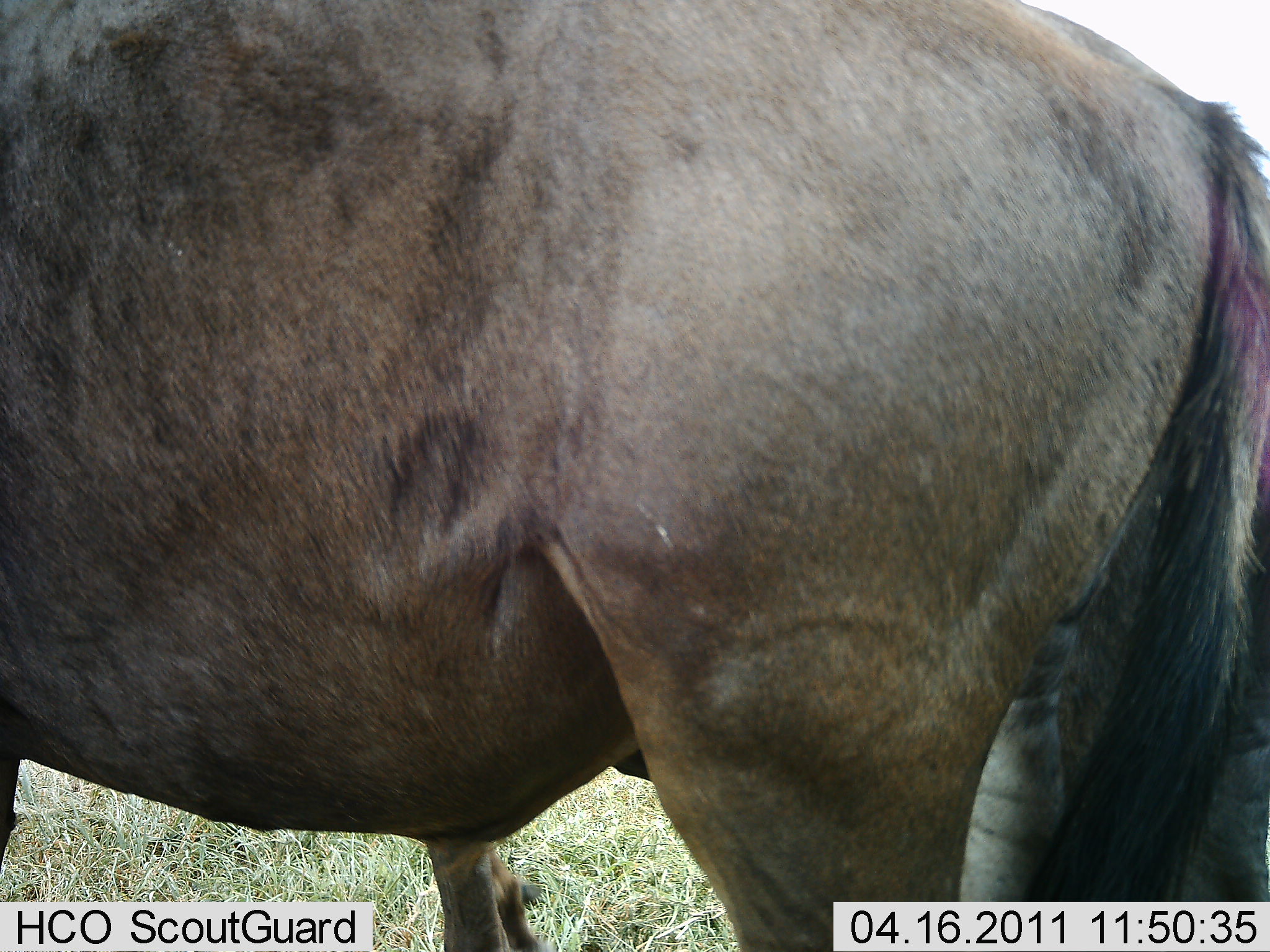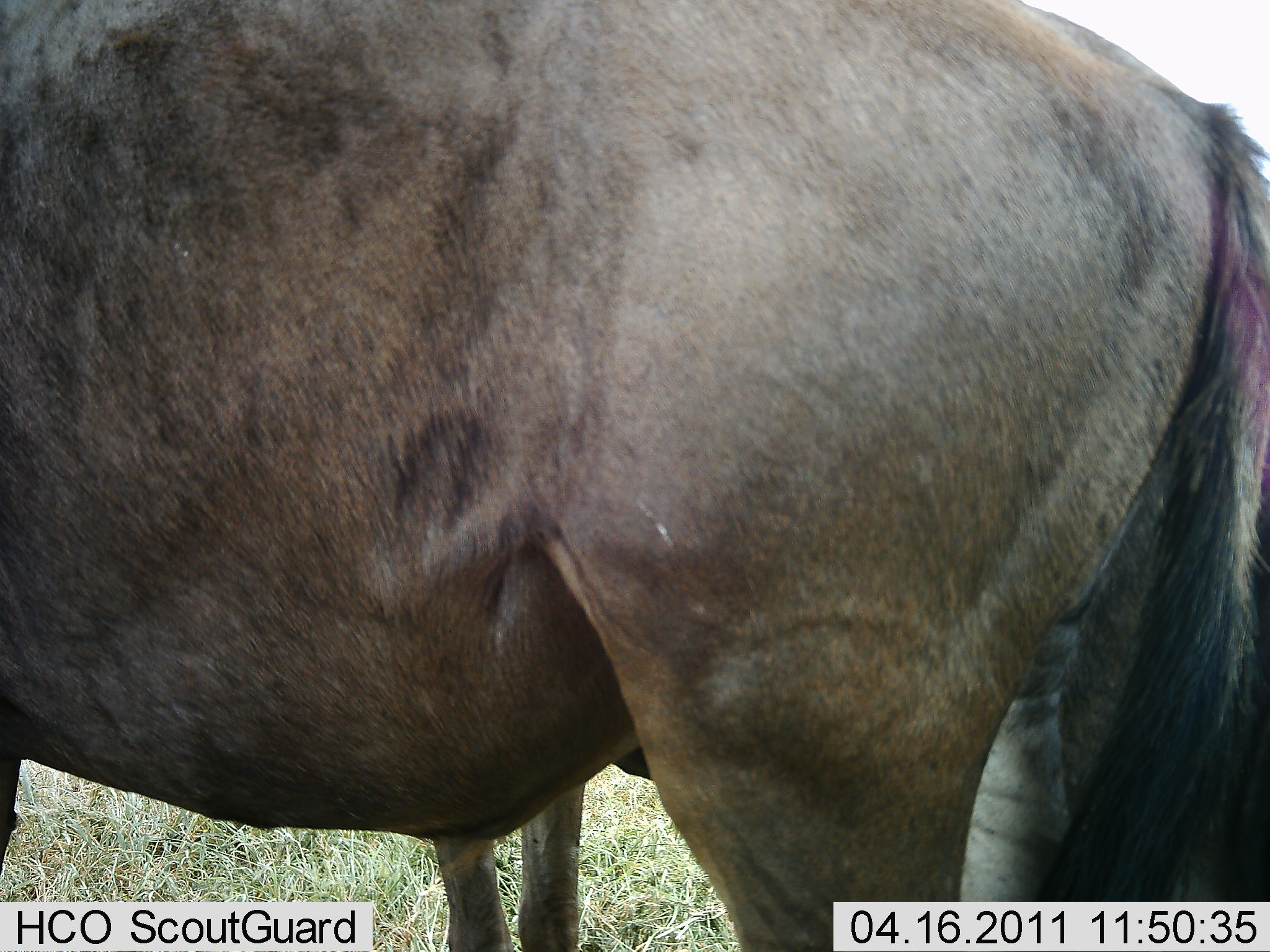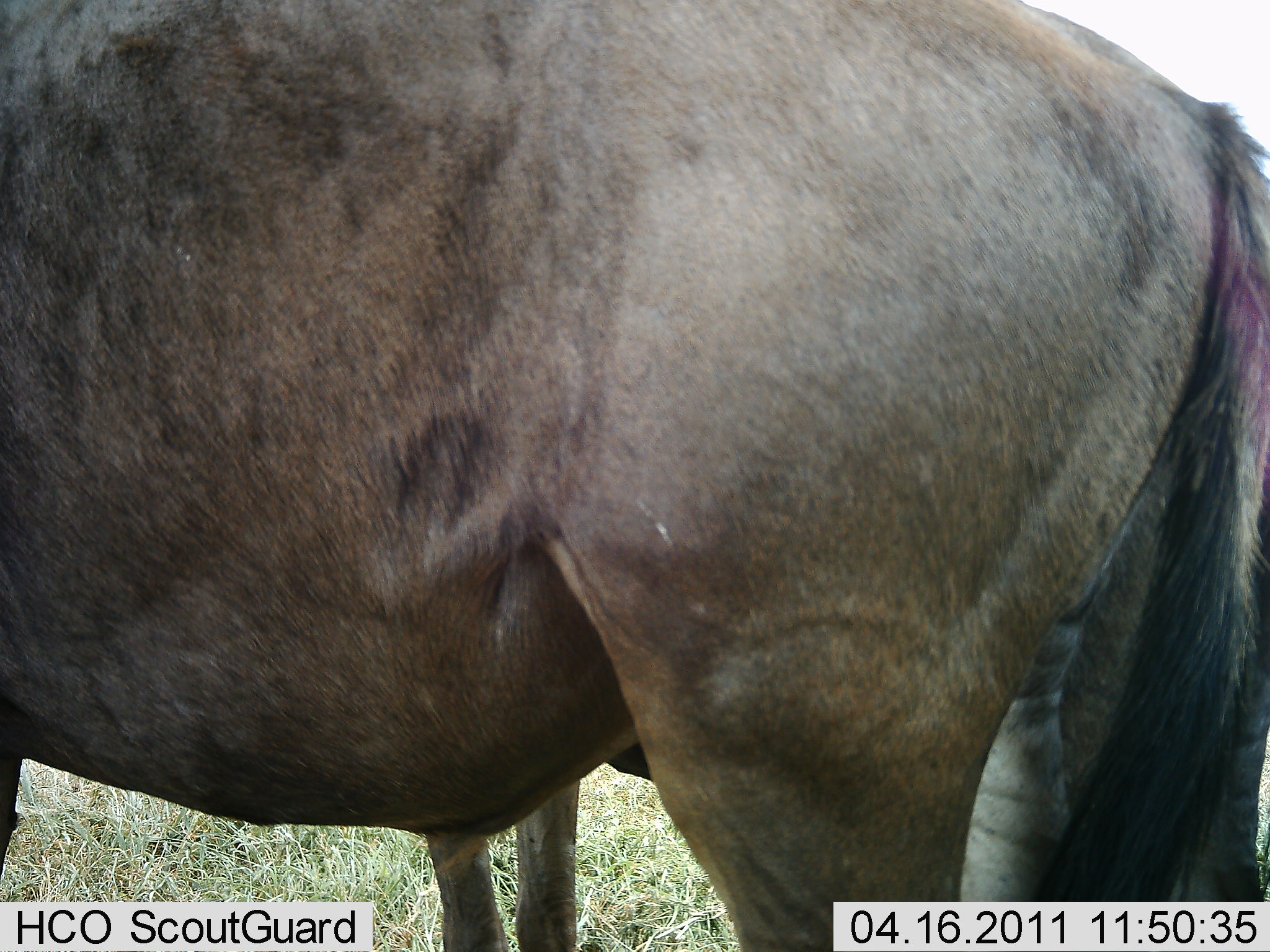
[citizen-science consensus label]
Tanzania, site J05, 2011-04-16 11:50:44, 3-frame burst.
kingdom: Animalia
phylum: Chordata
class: Mammalia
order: Artiodactyla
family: Bovidae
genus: Connochaetes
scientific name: Connochaetes taurinus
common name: blue wildebeest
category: wildebeest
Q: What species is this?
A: Wildebeest (blue wildebeest) (Connochaetes taurinus).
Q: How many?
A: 2.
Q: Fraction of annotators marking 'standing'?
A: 100%.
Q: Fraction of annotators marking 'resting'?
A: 0%.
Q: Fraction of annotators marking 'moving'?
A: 0%.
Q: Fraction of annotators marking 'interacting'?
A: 0%.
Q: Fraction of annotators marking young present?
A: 0%.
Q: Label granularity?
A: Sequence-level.